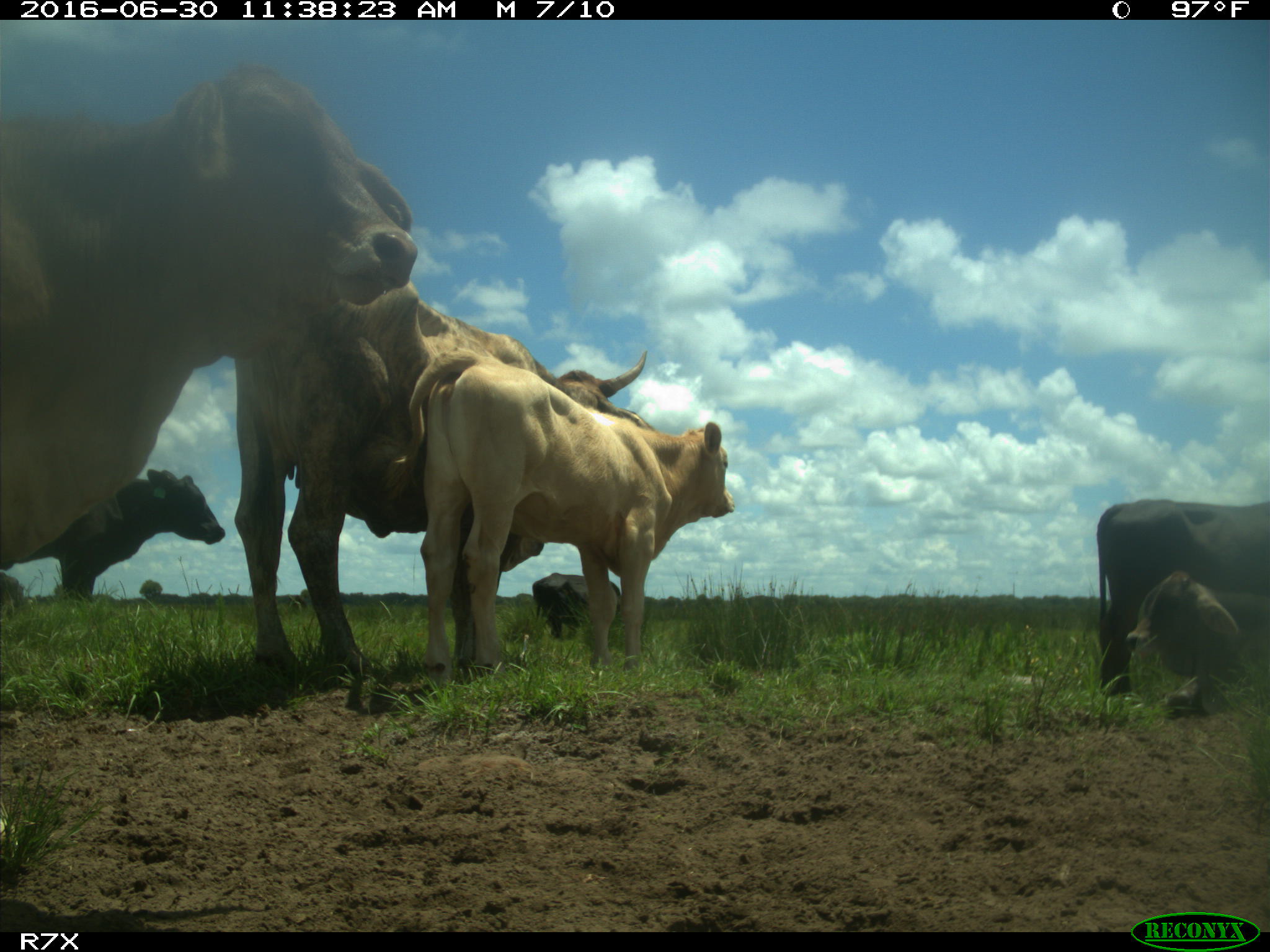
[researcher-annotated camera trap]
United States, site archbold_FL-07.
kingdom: Animalia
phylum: Chordata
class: Mammalia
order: Artiodactyla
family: Bovidae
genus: Bos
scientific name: Bos taurus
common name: domestic cow